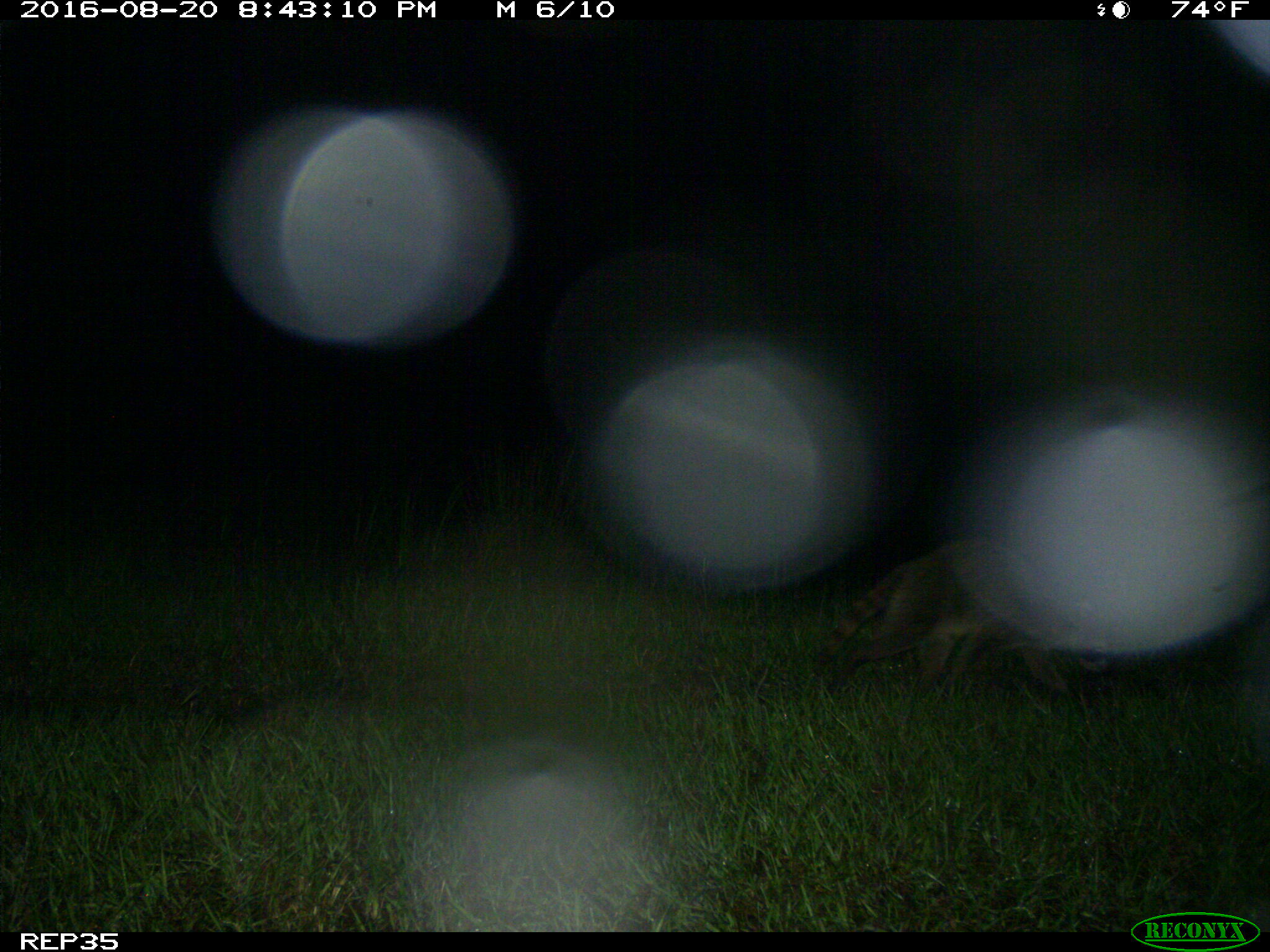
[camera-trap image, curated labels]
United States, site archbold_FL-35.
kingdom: Animalia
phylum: Chordata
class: Mammalia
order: Carnivora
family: Procyonidae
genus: Procyon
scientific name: Procyon lotor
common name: common raccoon